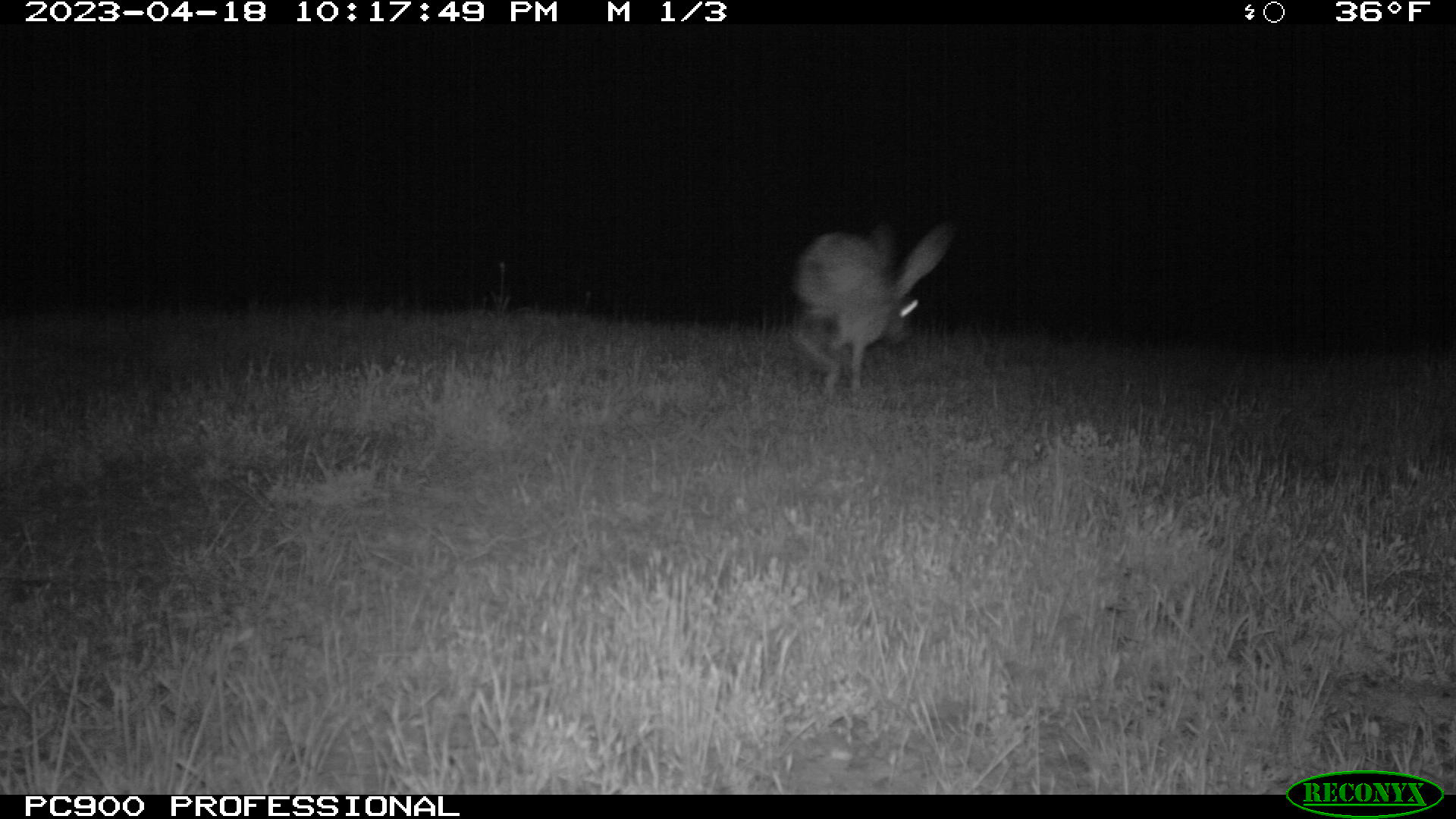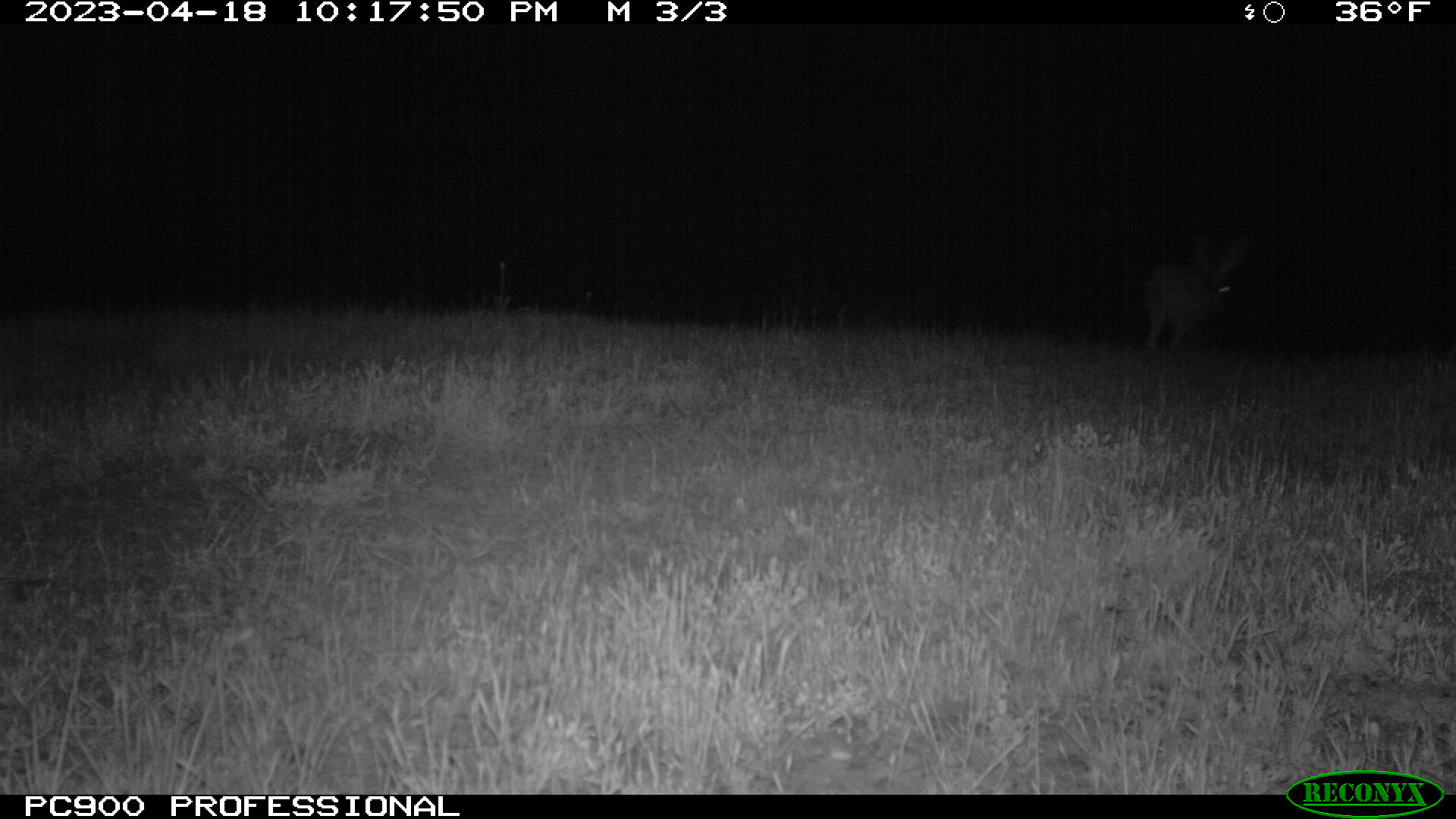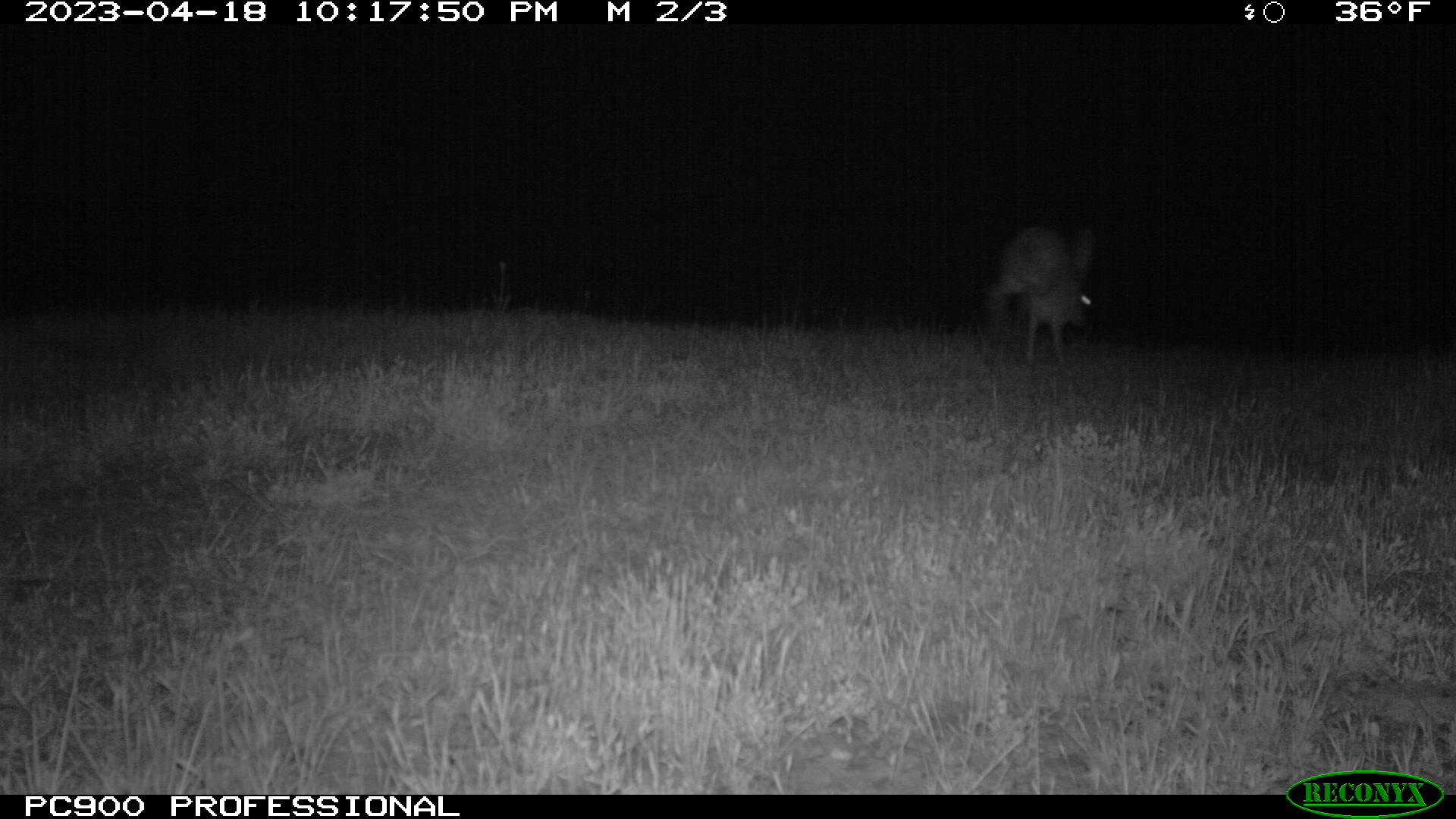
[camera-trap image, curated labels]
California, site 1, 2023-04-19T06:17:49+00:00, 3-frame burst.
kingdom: Animalia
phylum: Chordata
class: Mammalia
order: Lagomorpha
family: Leporidae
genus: Lepus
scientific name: Lepus californicus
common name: black-tailed jackrabbit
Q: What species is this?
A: Black-tailed jackrabbit (Lepus californicus).